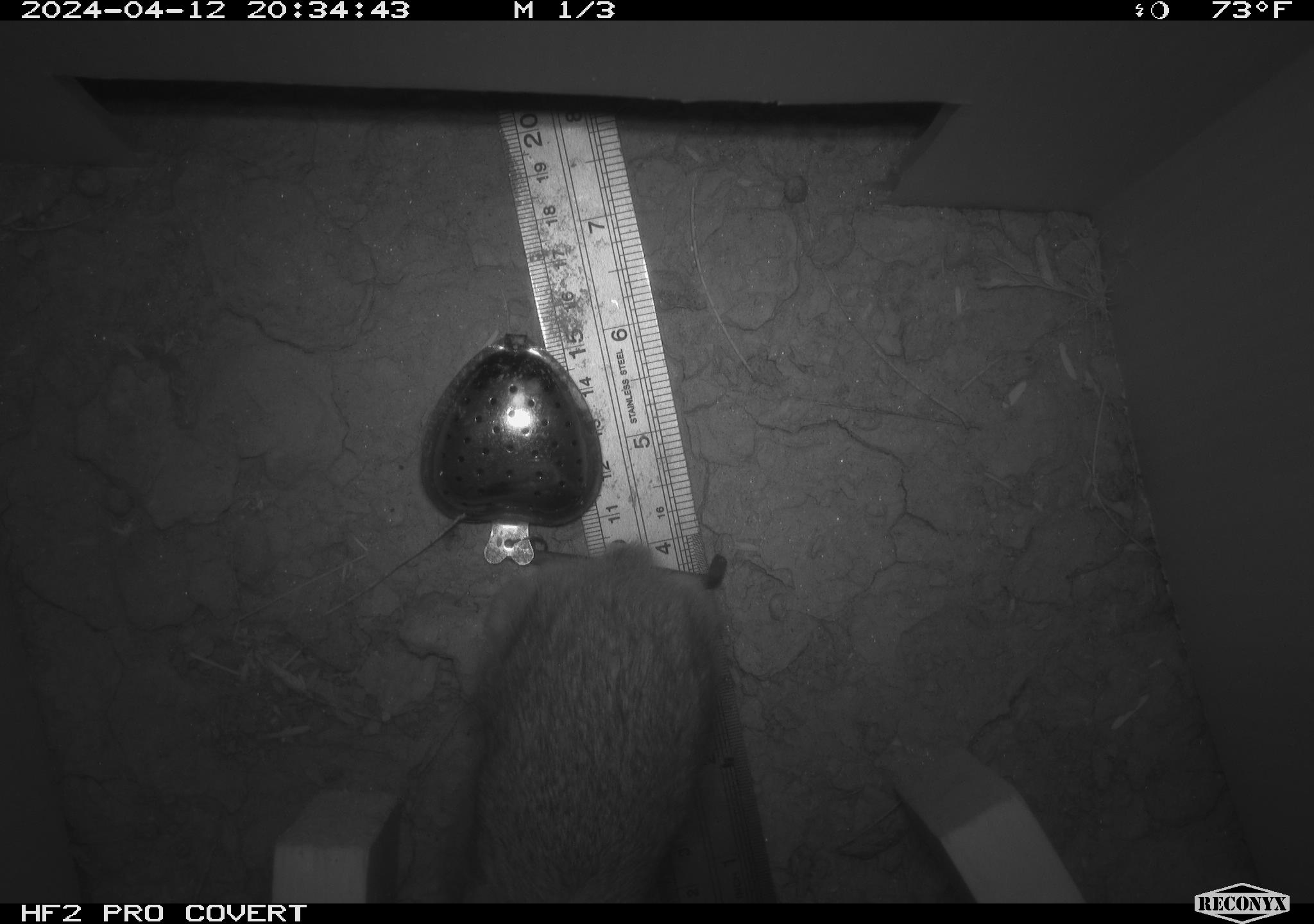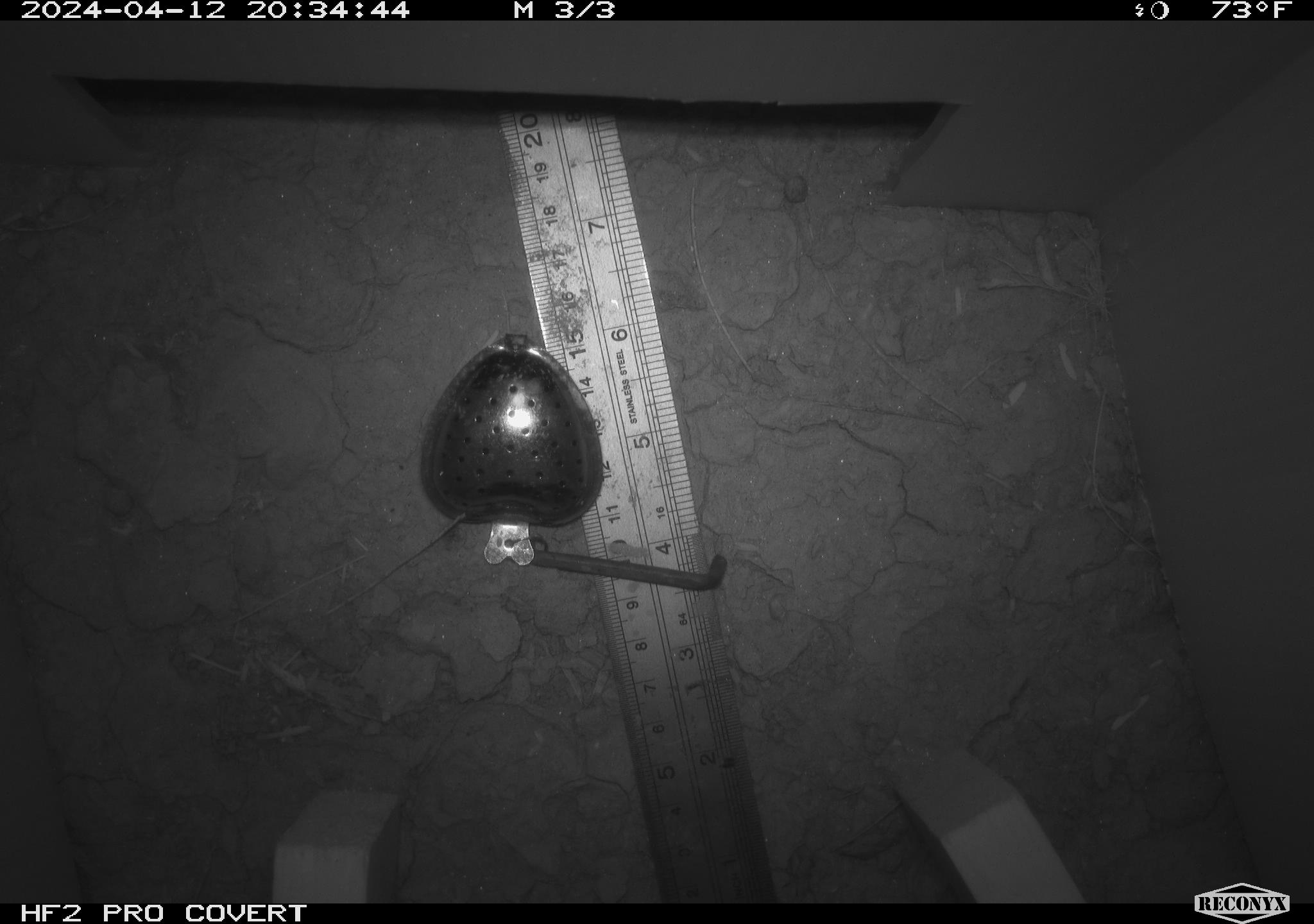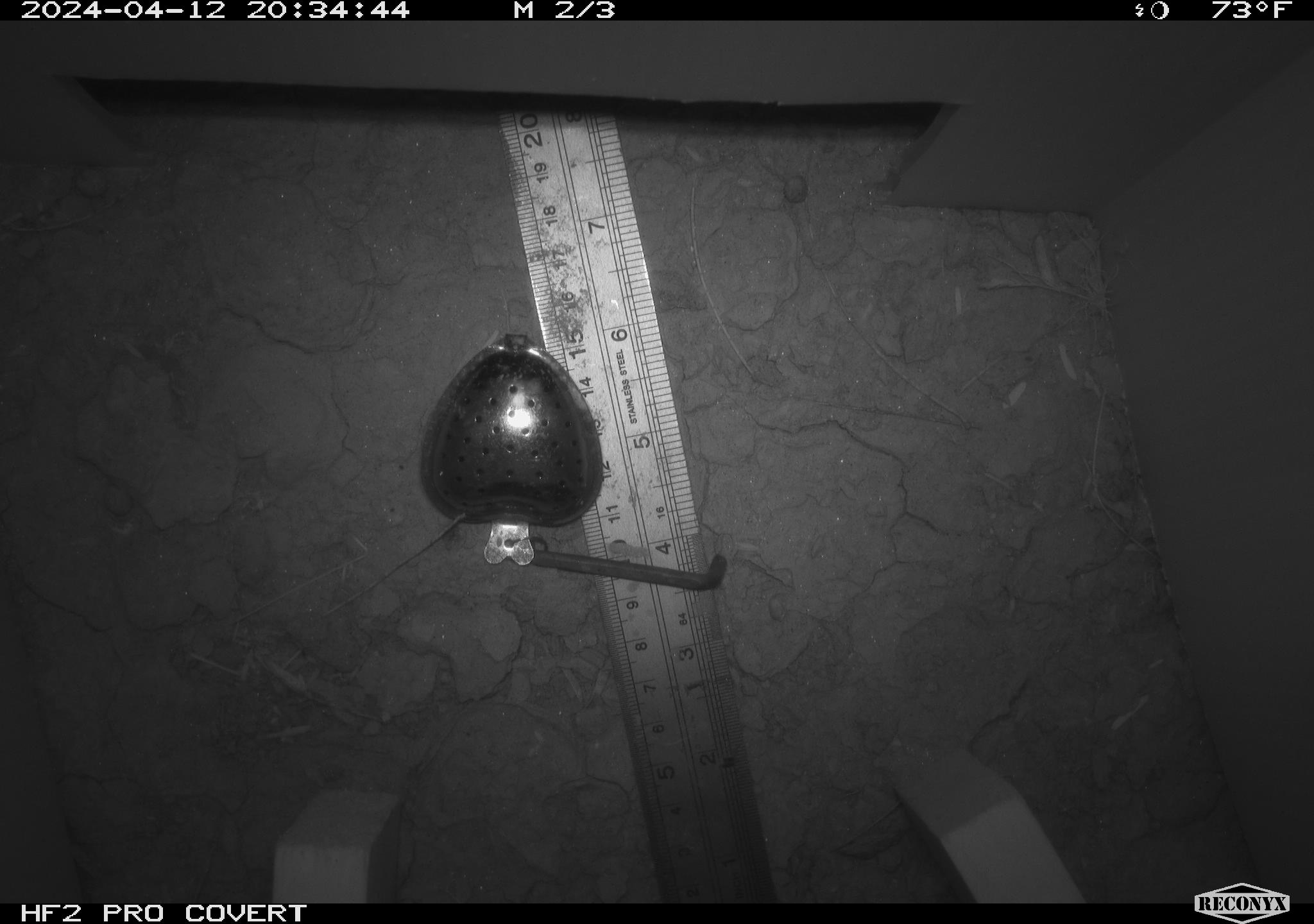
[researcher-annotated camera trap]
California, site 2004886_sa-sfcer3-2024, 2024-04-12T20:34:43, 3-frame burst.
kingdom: Animalia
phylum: Chordata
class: Mammalia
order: Lagomorpha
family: Leporidae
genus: Sylvilagus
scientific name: Sylvilagus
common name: cottontail rabbits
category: sylvilagus species